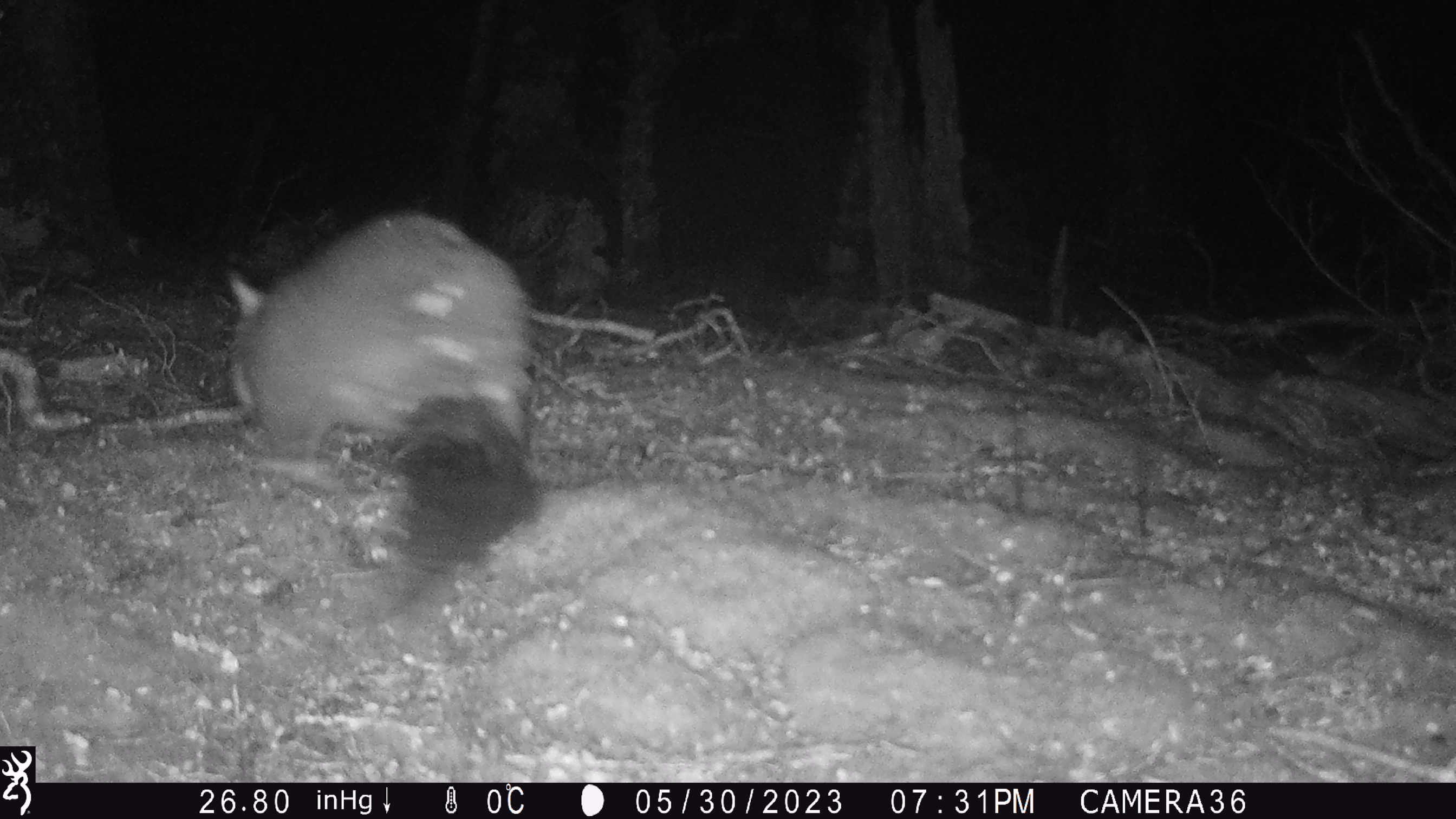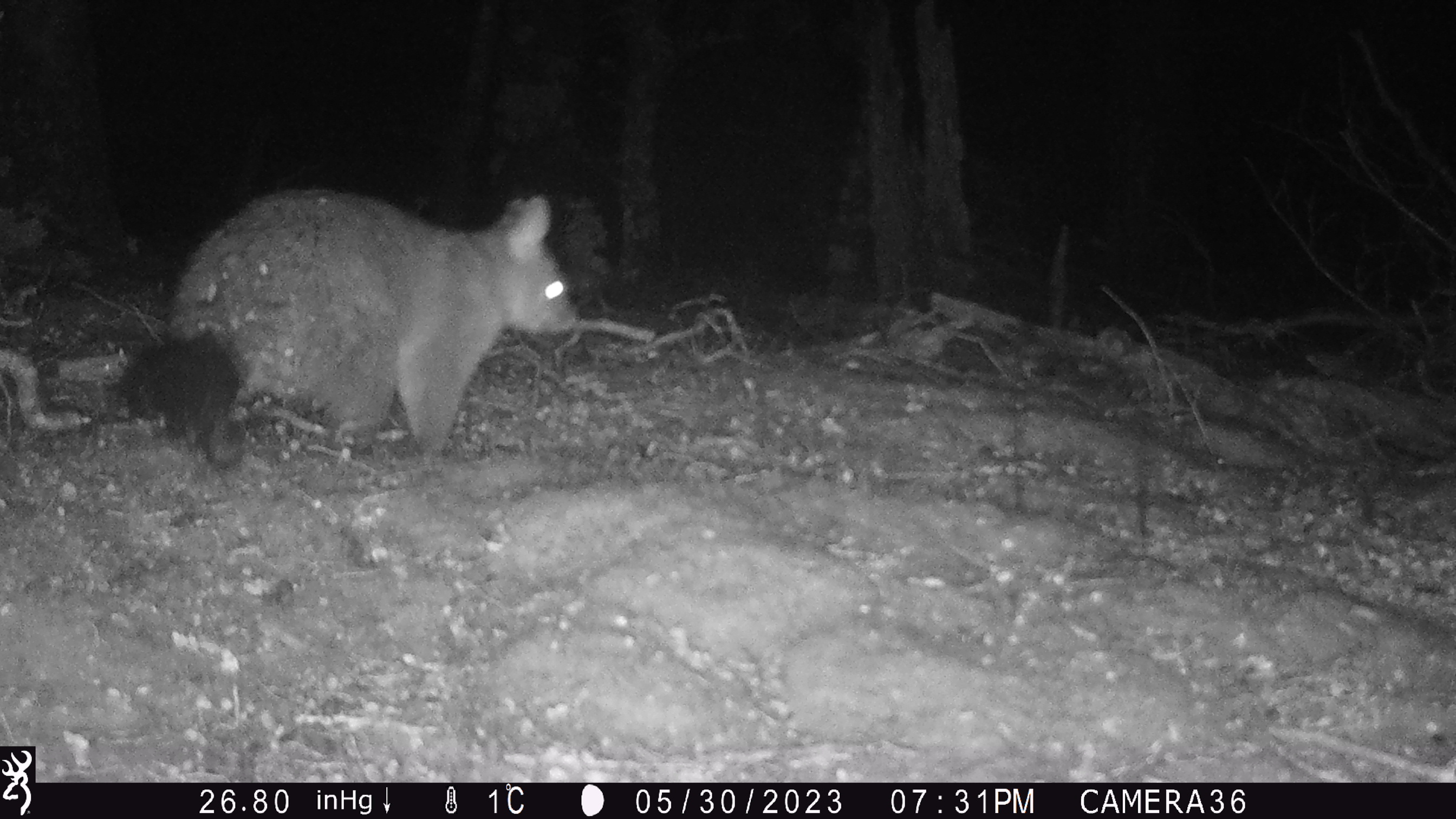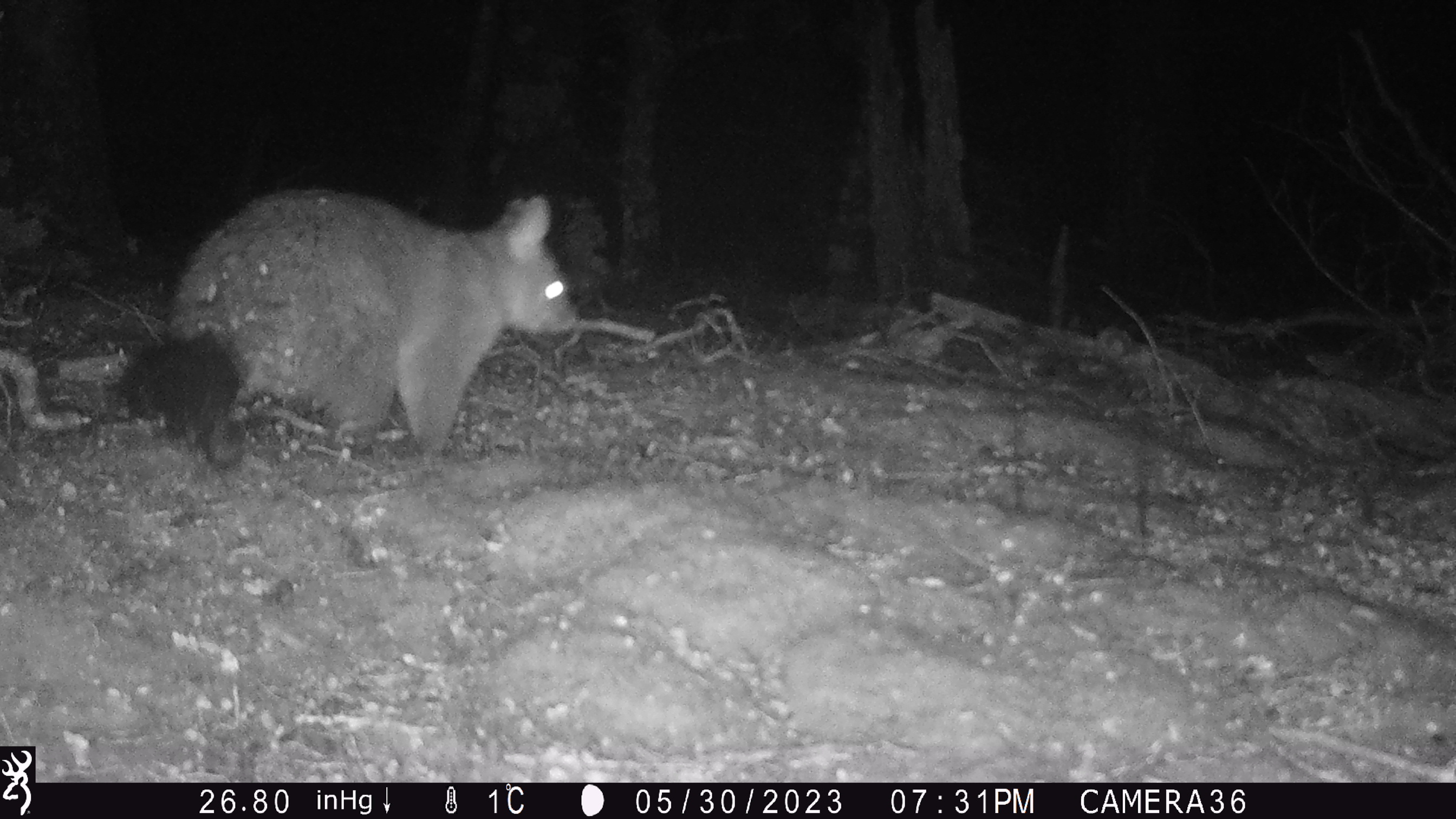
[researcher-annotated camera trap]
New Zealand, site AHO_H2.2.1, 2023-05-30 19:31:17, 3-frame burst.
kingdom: Animalia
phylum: Chordata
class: Mammalia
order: Carnivora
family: Mustelidae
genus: Mustela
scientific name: Mustela erminea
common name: stoat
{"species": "stoat (Mustela erminea)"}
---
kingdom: Animalia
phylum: Chordata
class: Mammalia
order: Diprotodontia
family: Phalangeridae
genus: Trichosurus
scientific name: Trichosurus vulpecula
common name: common brushtail possum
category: possum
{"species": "possum (common brushtail possum) (Trichosurus vulpecula)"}